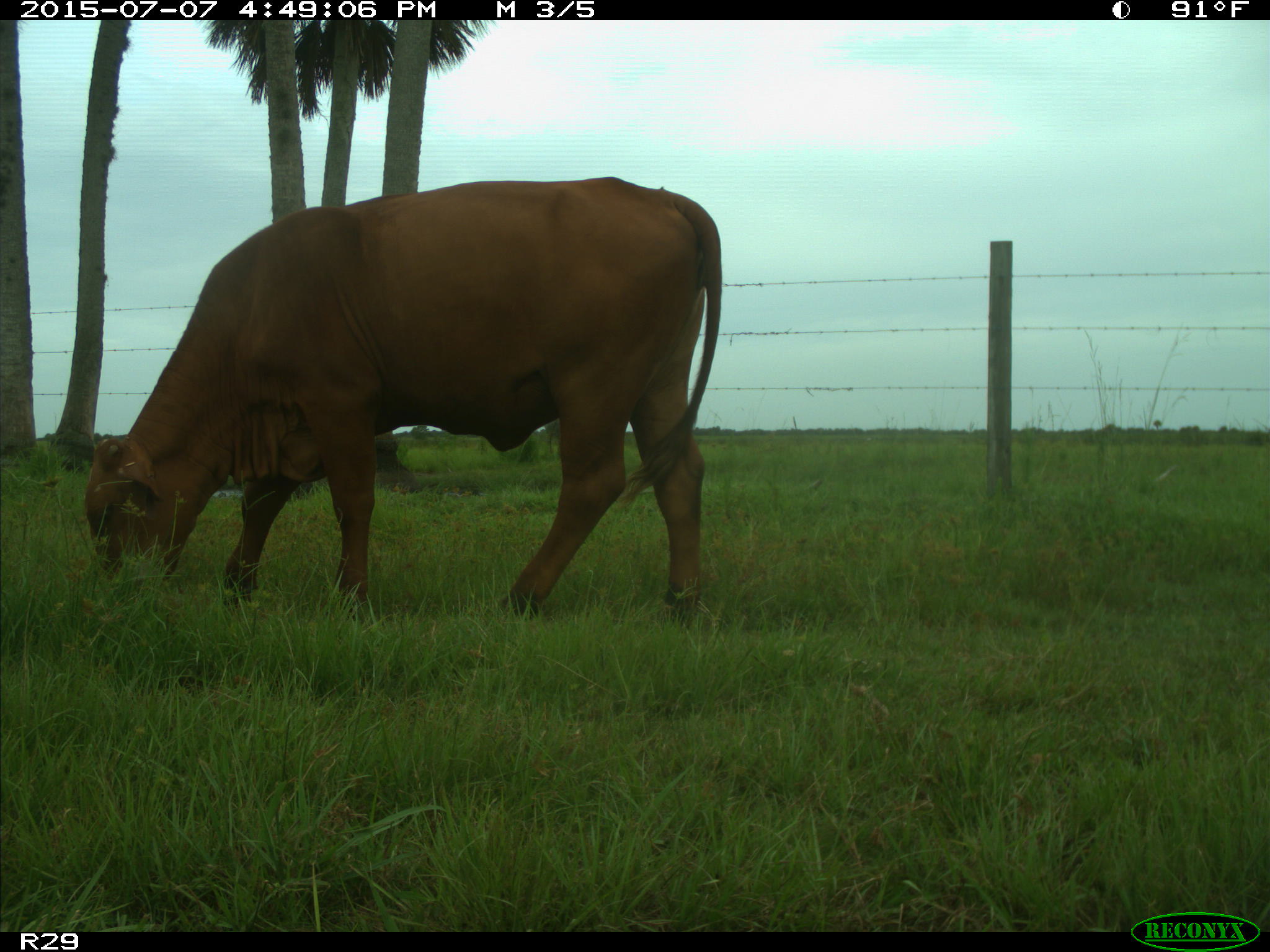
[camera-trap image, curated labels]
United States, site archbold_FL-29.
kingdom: Animalia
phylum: Chordata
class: Mammalia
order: Artiodactyla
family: Bovidae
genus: Bos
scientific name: Bos taurus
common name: domestic cow